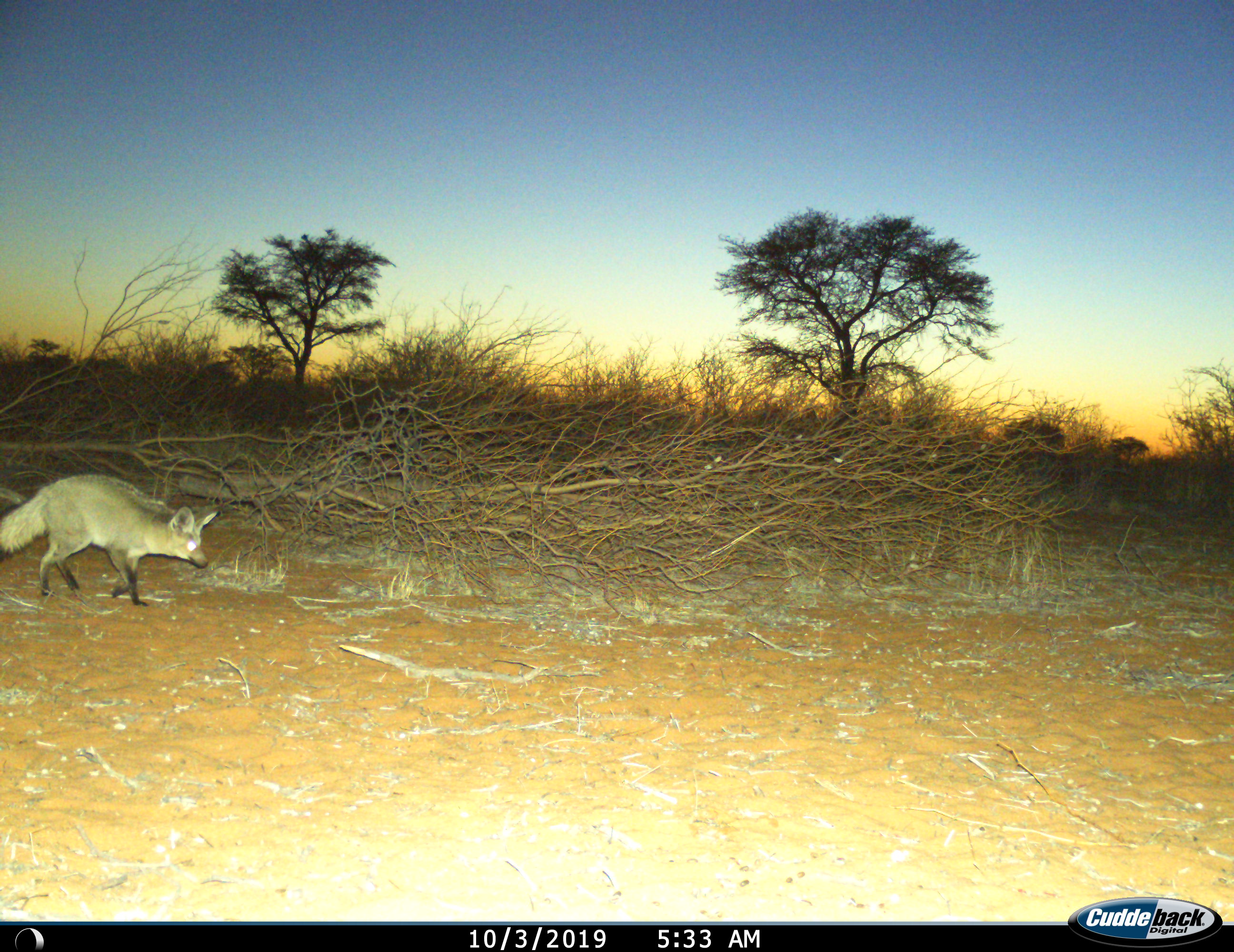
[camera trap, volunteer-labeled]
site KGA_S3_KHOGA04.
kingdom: Animalia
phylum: Chordata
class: Mammalia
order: Carnivora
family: Canidae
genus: Otocyon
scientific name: Otocyon megalotis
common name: bat-eared fox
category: foxbateared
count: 1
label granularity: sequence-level